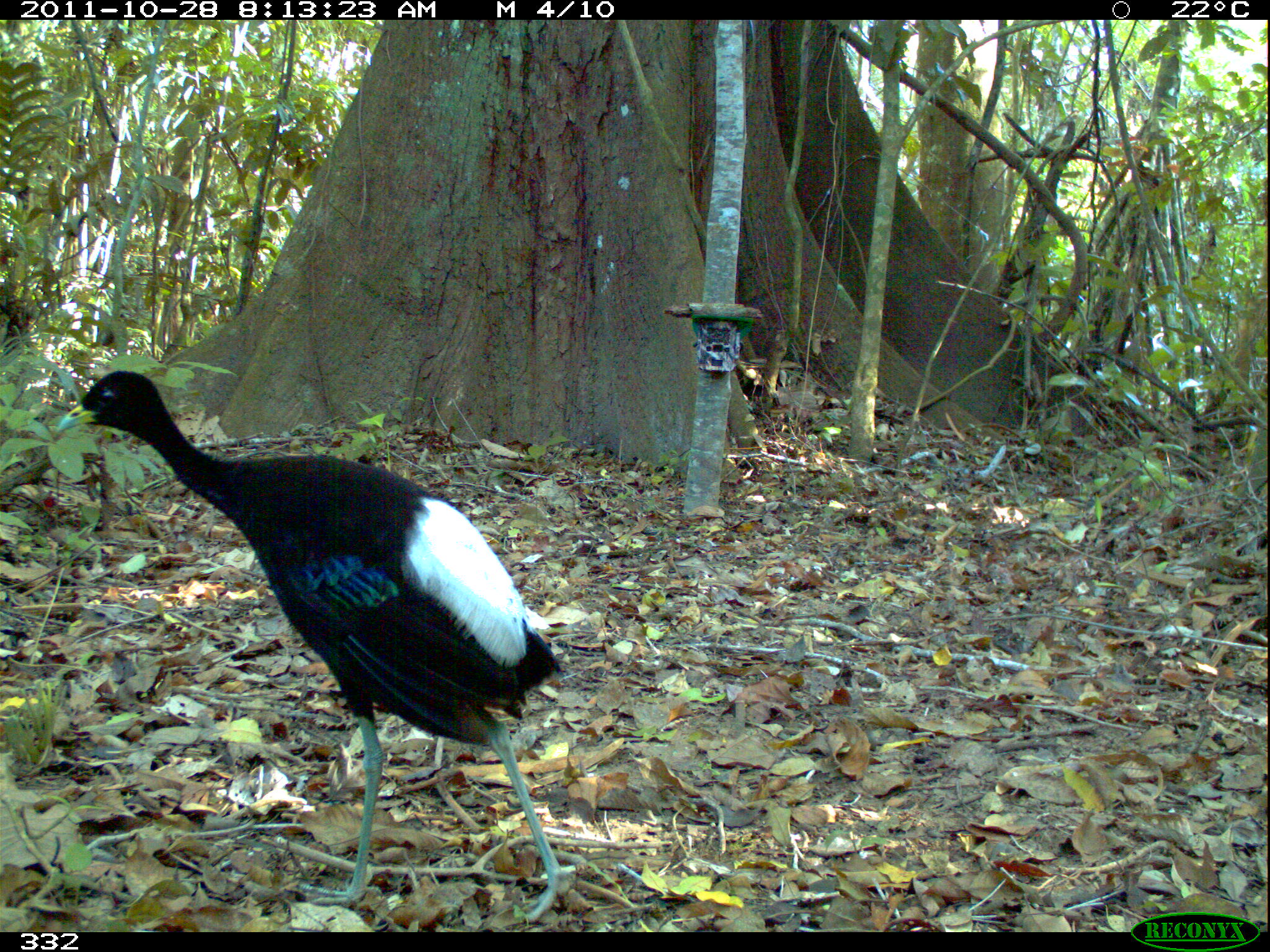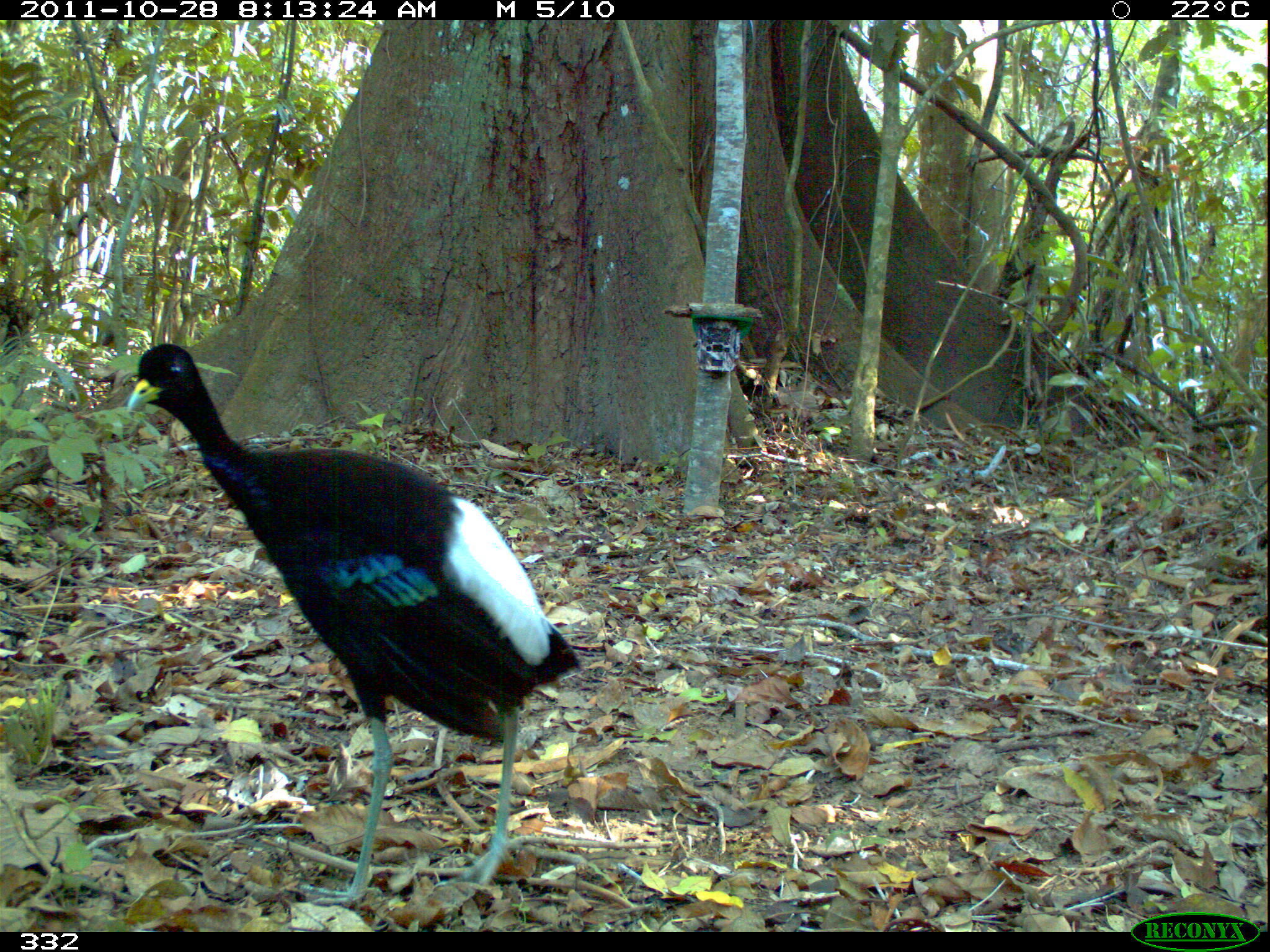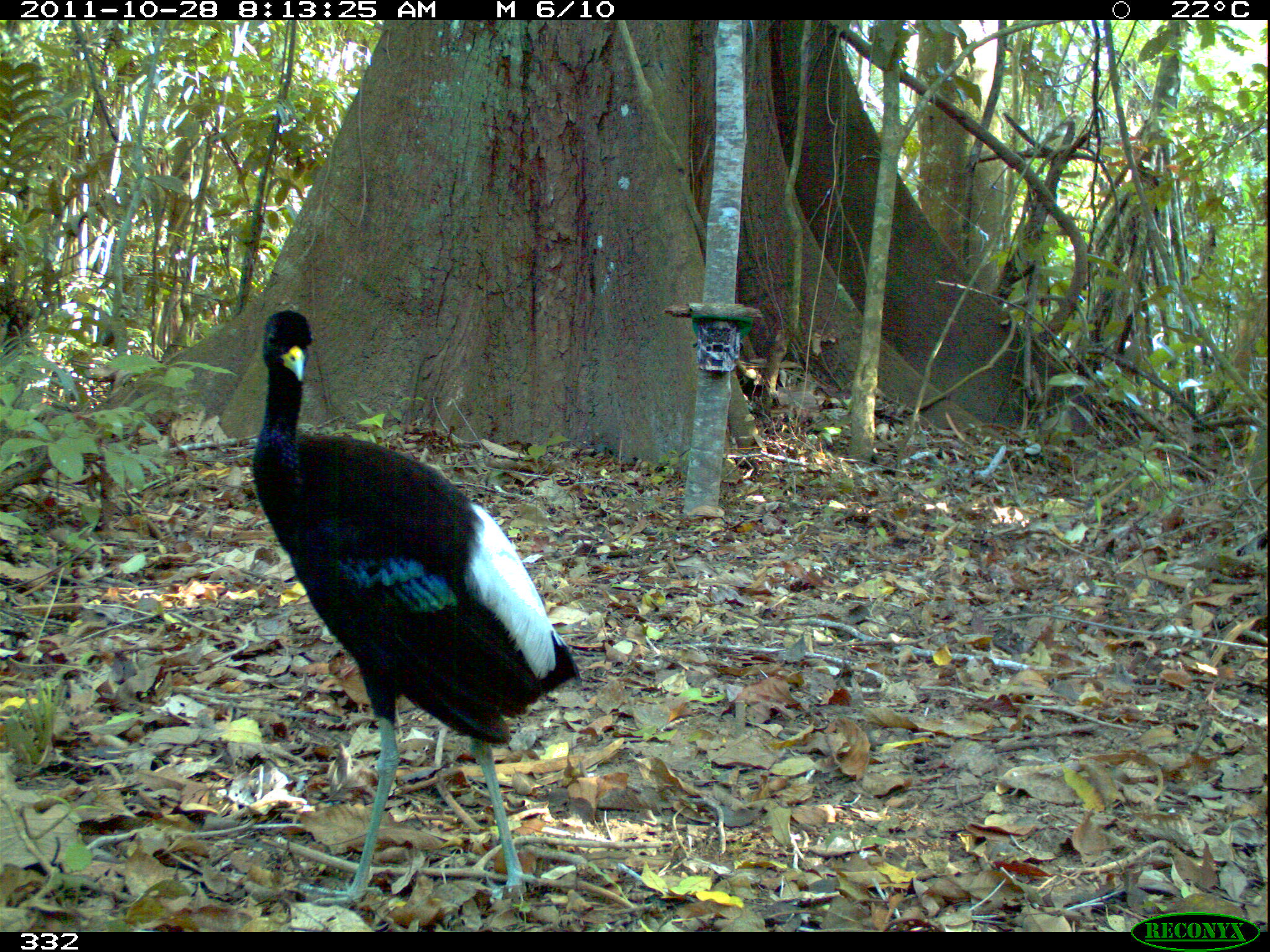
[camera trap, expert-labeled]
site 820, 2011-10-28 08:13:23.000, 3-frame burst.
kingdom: Animalia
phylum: Chordata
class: Aves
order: Gruiformes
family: Psophiidae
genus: Psophia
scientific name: Psophia leucoptera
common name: pale-winged trumpeter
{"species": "Psophia leucoptera (pale-winged trumpeter)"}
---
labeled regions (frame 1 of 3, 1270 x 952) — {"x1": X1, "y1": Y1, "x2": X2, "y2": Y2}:
psophia leucoptera: {"x1": 46, "y1": 364, "x2": 576, "y2": 916}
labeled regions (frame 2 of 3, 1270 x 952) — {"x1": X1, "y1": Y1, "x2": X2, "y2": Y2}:
psophia leucoptera: {"x1": 123, "y1": 340, "x2": 578, "y2": 908}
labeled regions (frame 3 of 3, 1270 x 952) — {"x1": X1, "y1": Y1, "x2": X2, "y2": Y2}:
psophia leucoptera: {"x1": 245, "y1": 304, "x2": 579, "y2": 895}